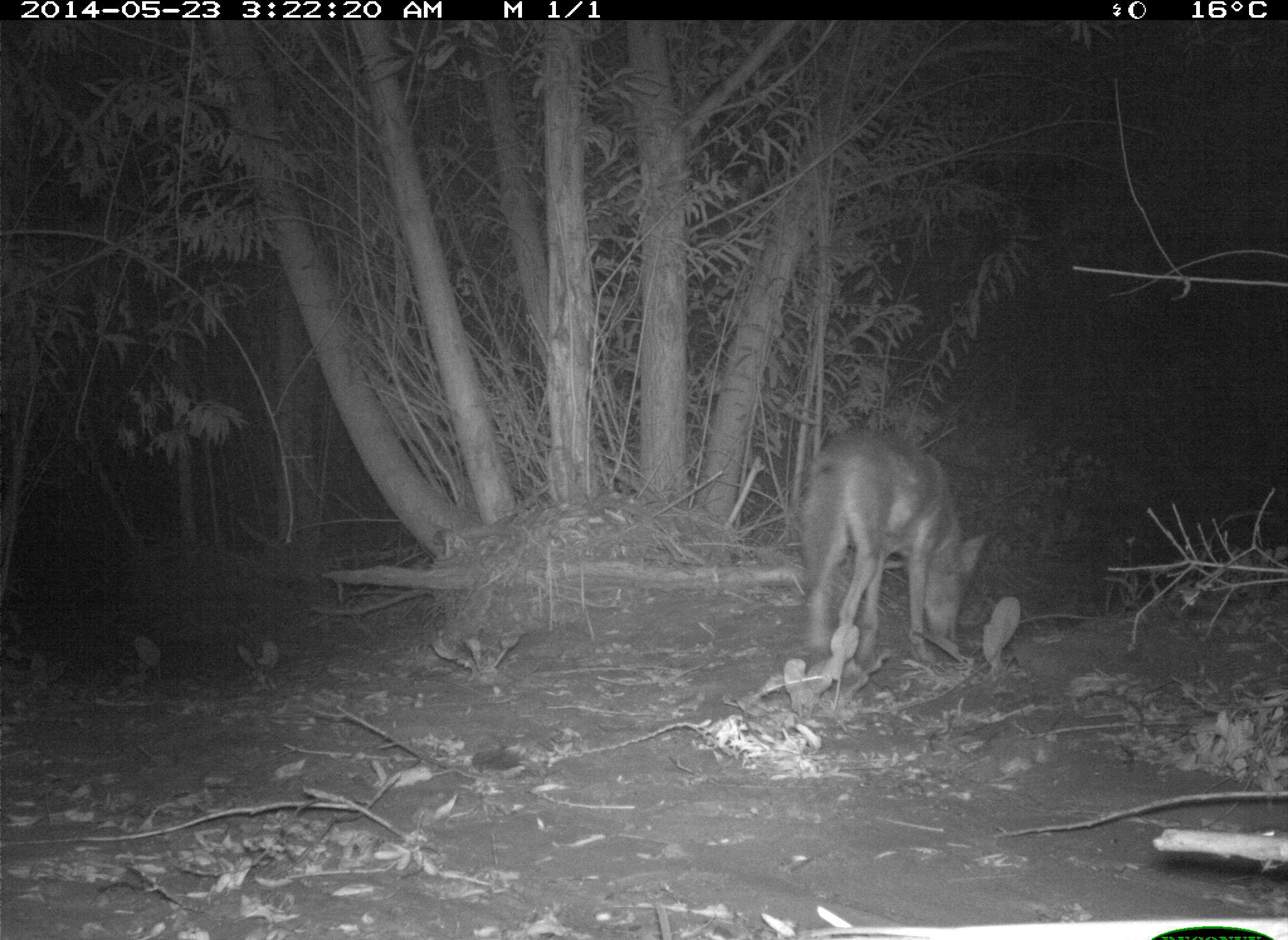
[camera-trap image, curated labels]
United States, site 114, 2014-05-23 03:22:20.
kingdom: Animalia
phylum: Chordata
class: Mammalia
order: Carnivora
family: Canidae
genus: Canis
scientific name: Canis latrans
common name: coyote